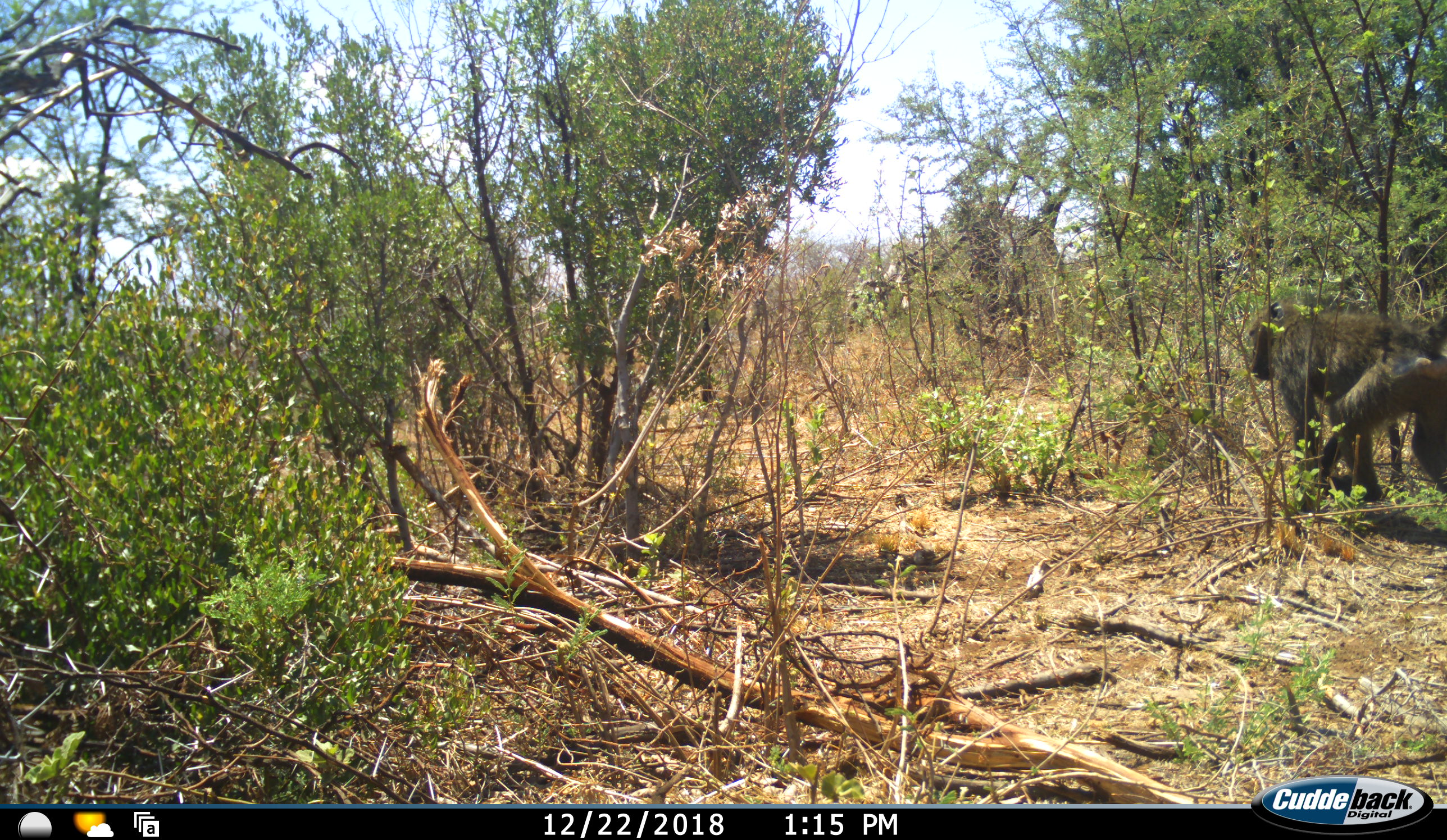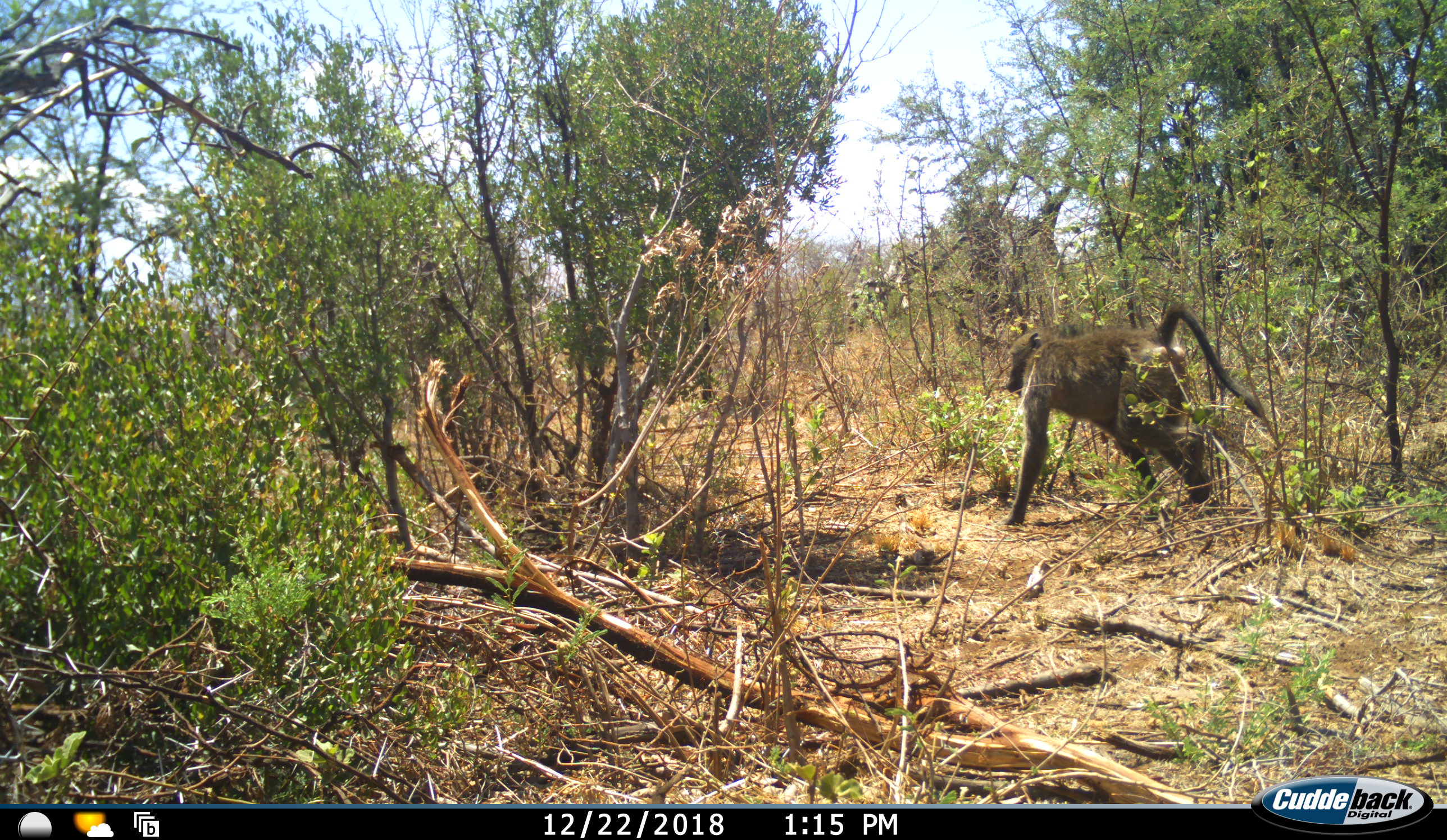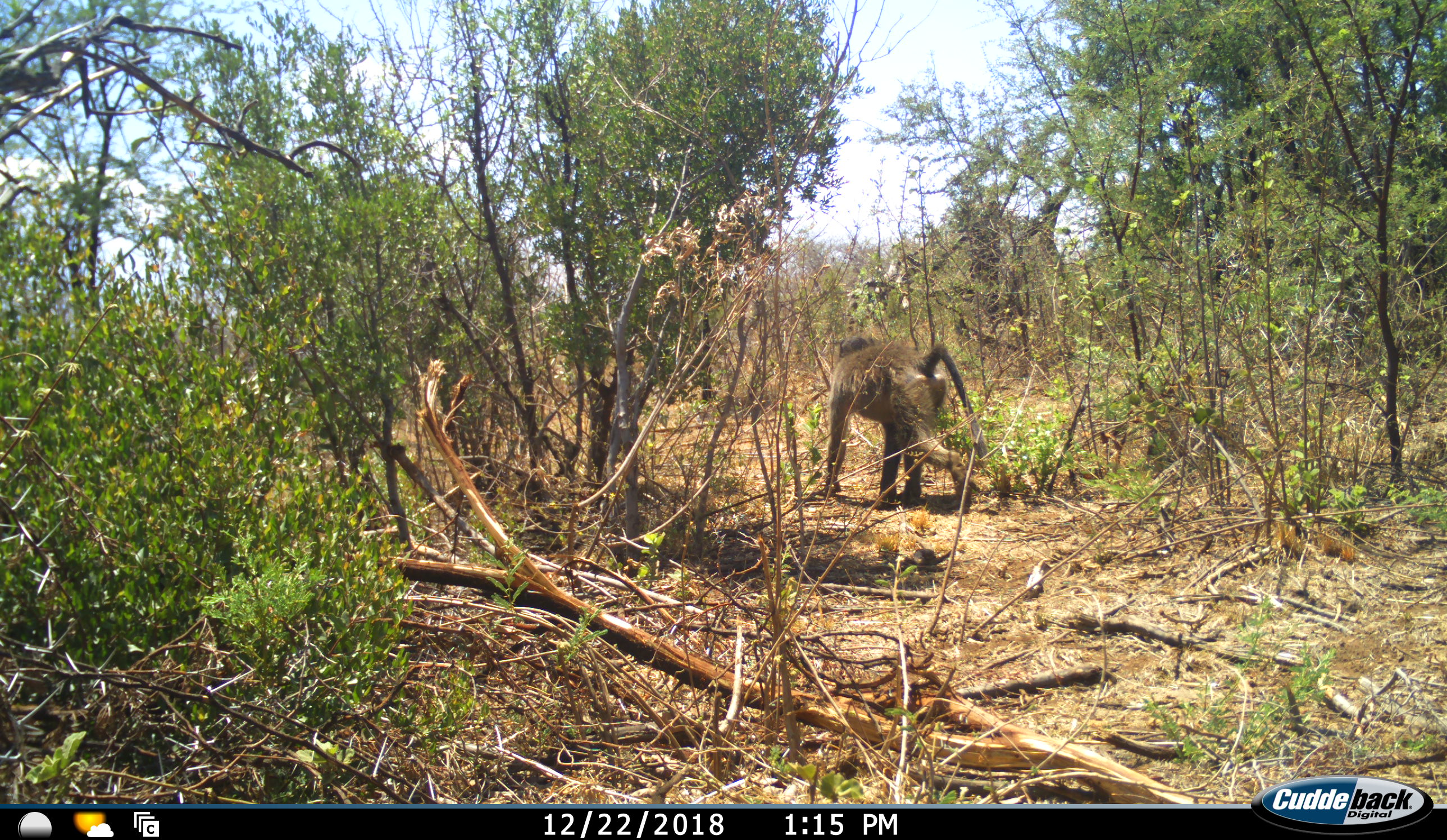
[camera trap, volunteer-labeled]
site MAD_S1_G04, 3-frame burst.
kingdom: Animalia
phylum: Chordata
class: Mammalia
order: Primates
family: Cercopithecidae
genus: Papio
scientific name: Papio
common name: baboon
Baboon (Papio), count 1. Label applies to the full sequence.